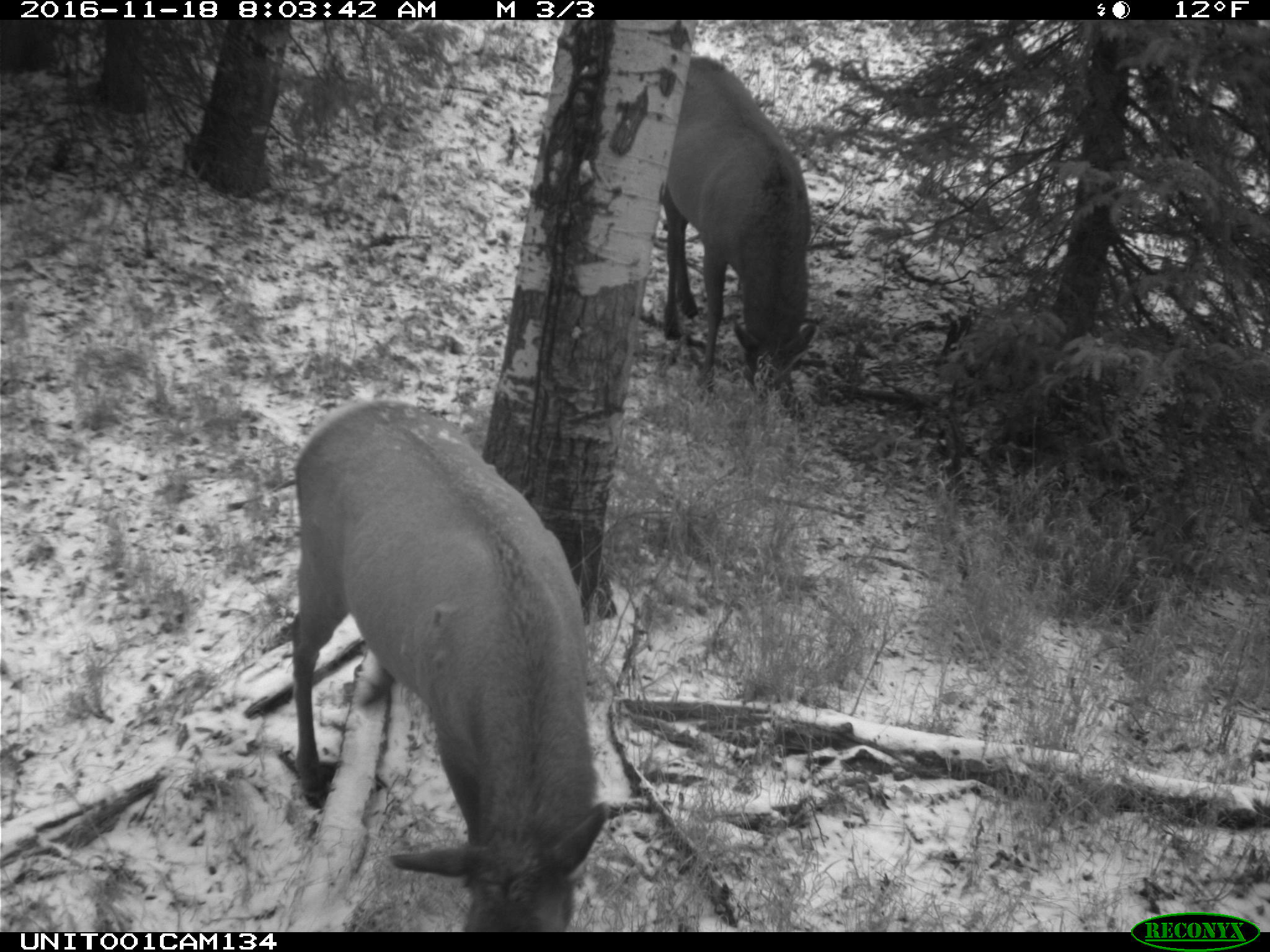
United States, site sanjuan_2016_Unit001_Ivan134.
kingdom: Animalia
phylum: Chordata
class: Mammalia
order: Artiodactyla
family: Cervidae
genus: Cervus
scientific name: Cervus elaphus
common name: red deer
Cervus elaphus (red deer).